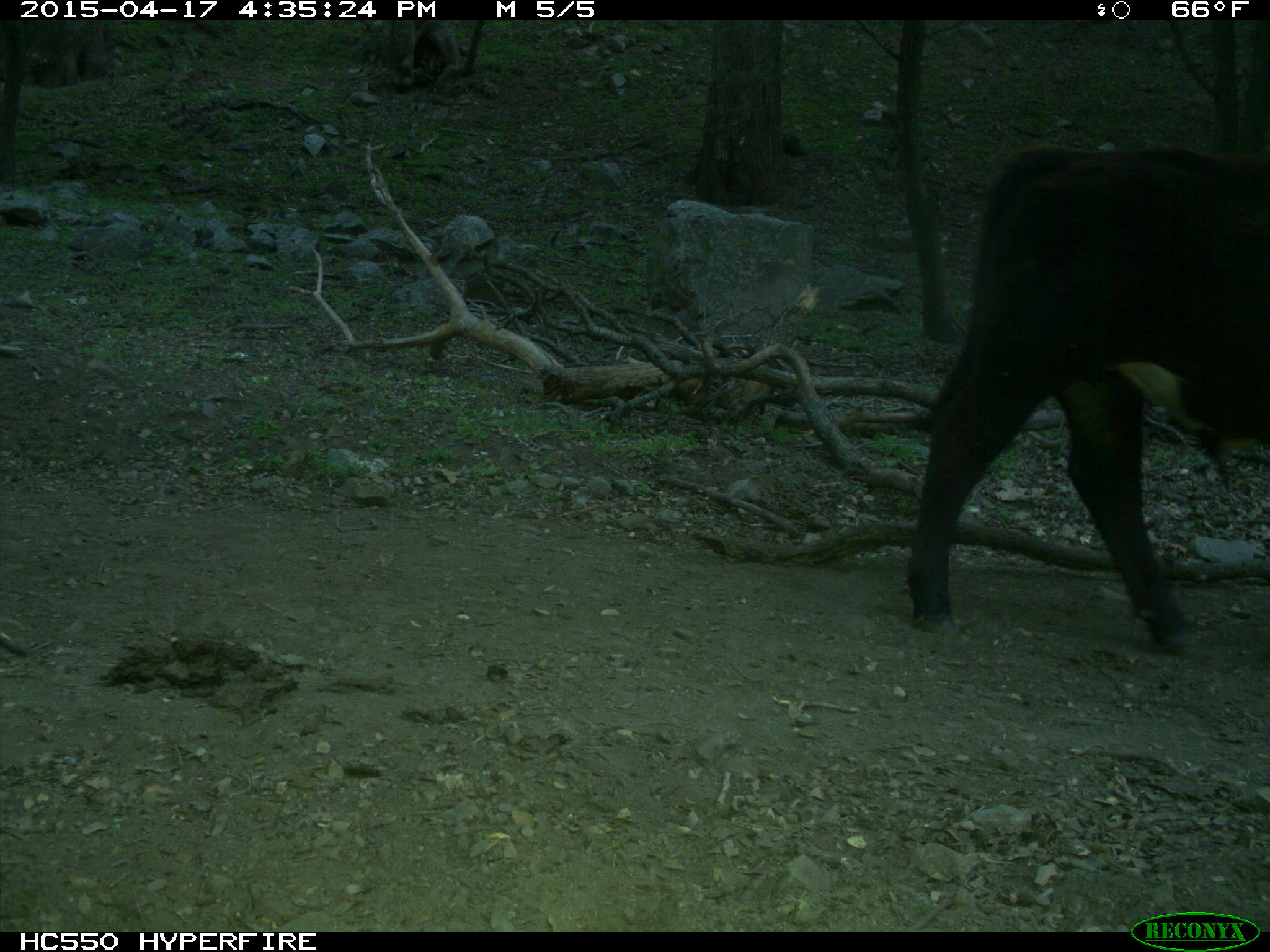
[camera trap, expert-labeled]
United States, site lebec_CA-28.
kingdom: Animalia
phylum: Chordata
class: Mammalia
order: Artiodactyla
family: Bovidae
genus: Bos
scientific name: Bos taurus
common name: domestic cow